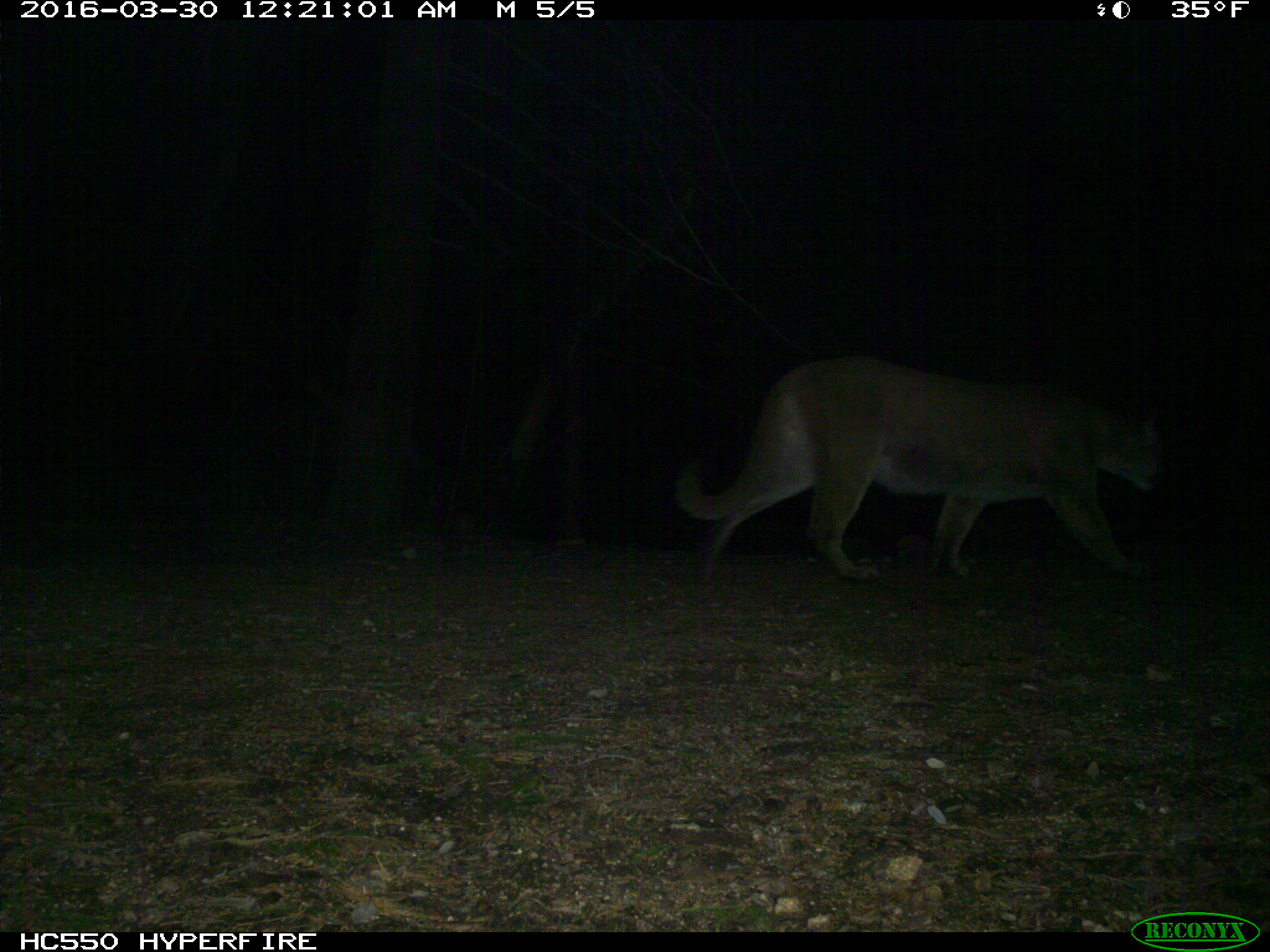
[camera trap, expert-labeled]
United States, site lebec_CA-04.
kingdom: Animalia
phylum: Chordata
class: Mammalia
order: Carnivora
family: Felidae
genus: Puma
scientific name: Puma concolor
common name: mountain lion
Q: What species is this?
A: Puma concolor (mountain lion).